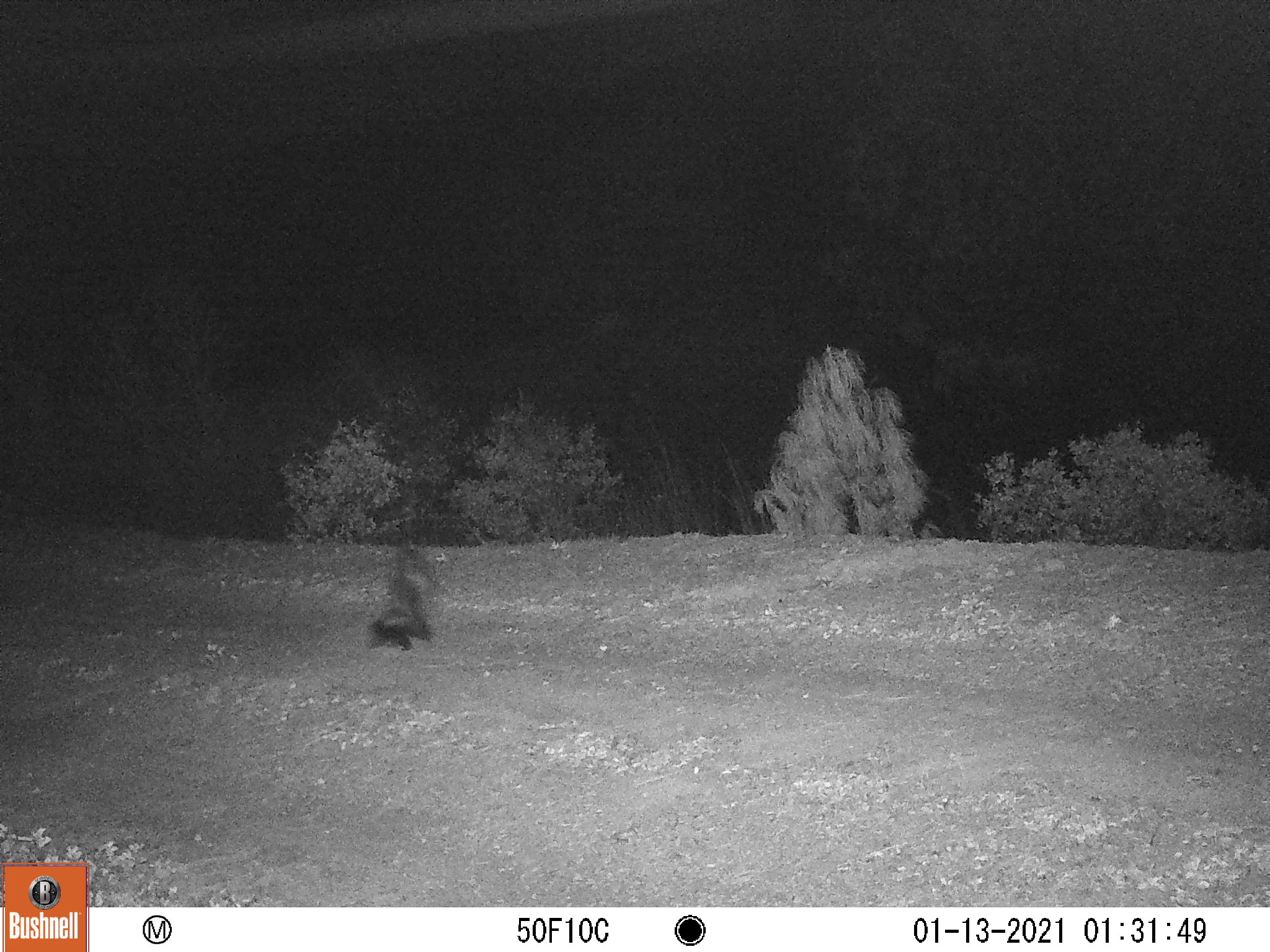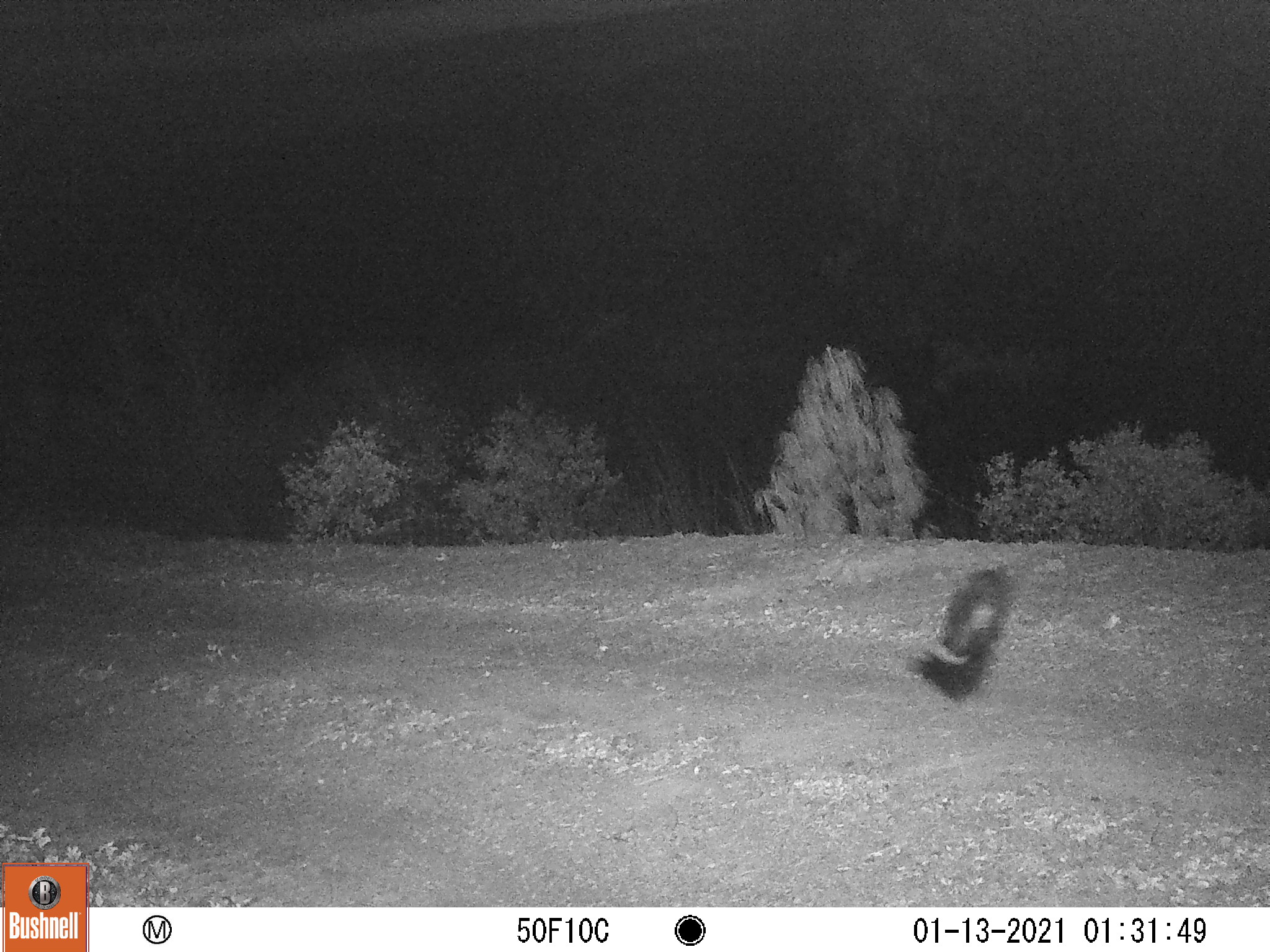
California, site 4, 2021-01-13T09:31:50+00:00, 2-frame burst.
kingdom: Animalia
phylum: Chordata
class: Mammalia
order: Carnivora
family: Mephitidae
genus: Mephitis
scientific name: Mephitis mephitis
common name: striped skunk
Striped skunk (Mephitis mephitis).